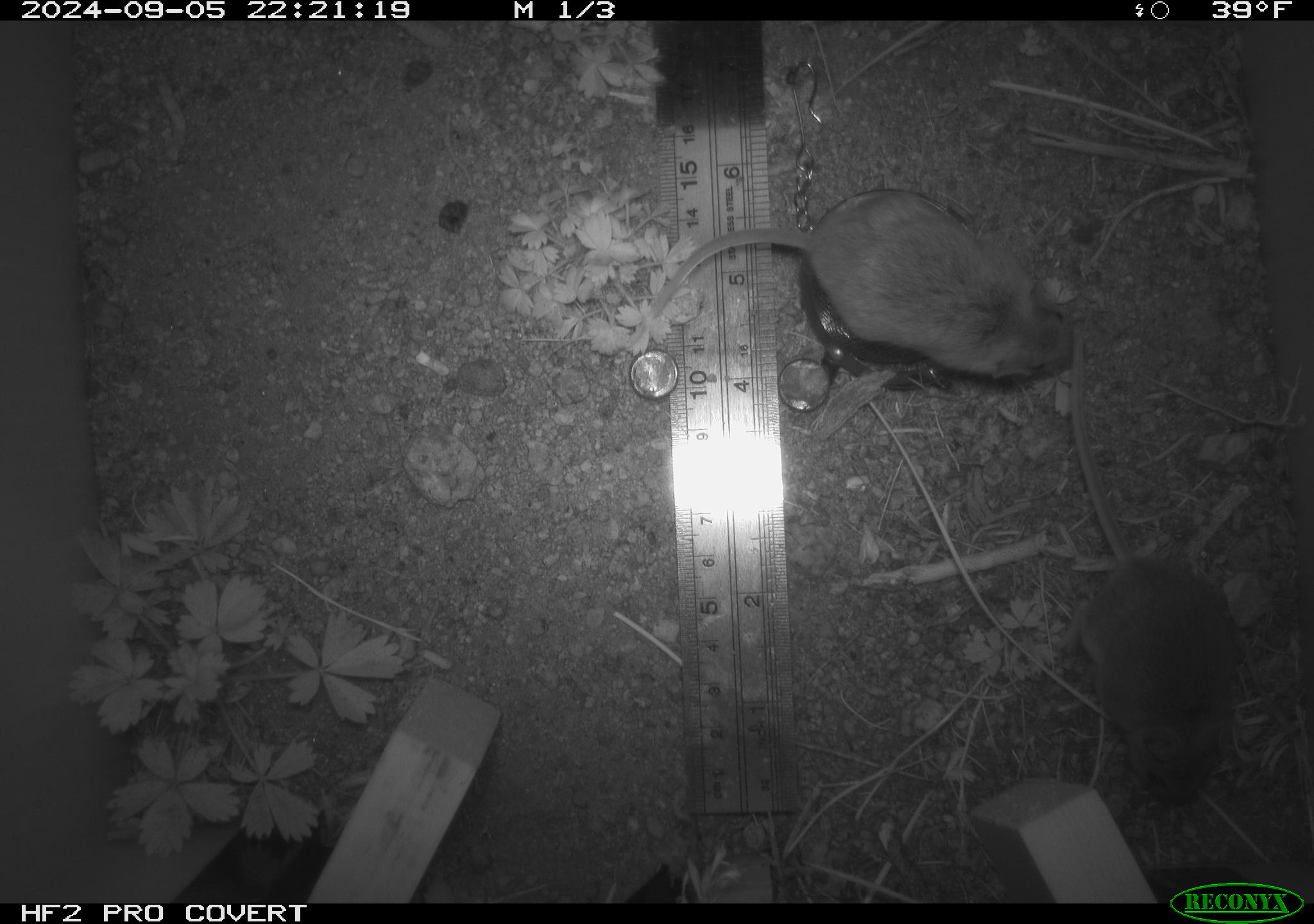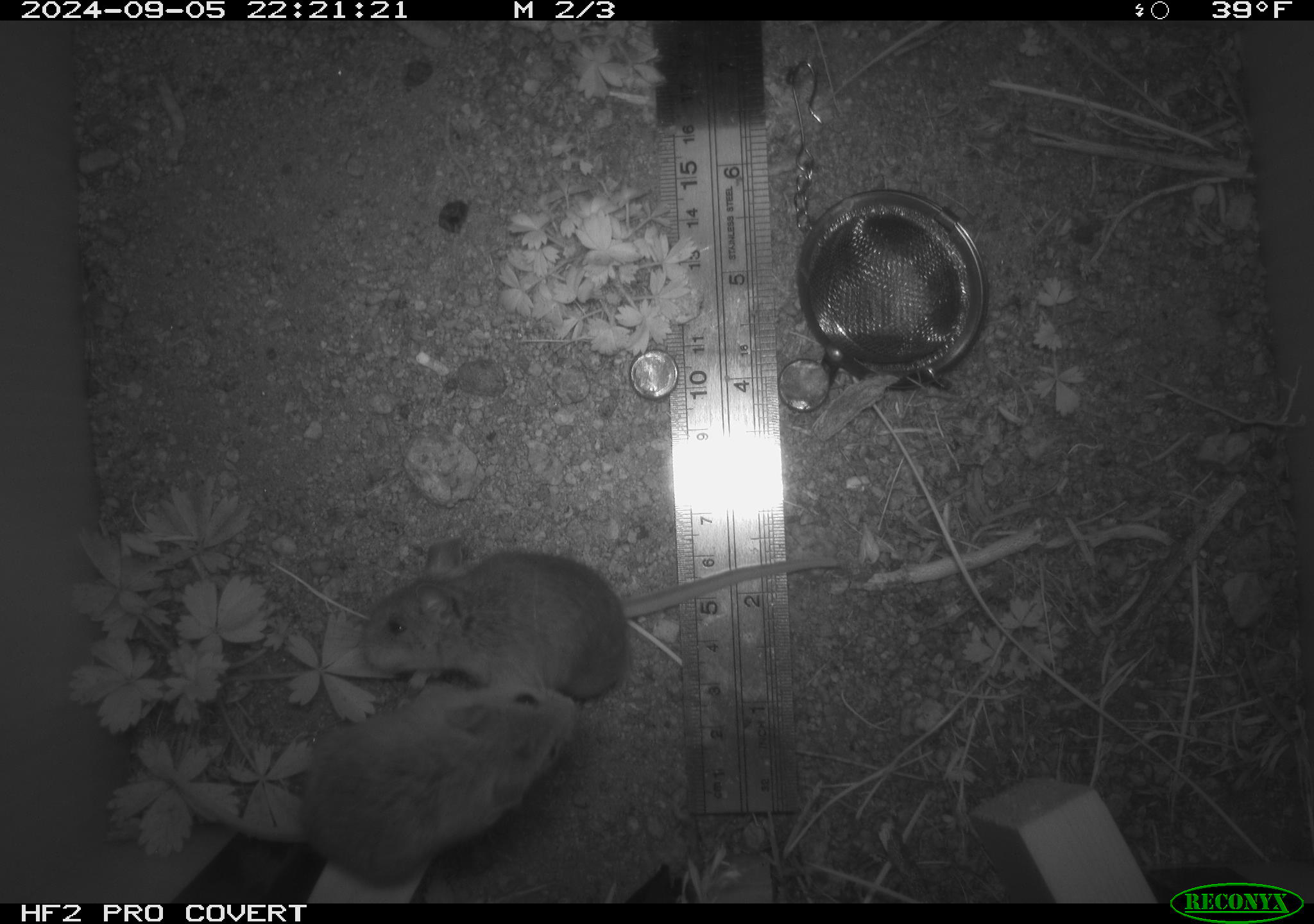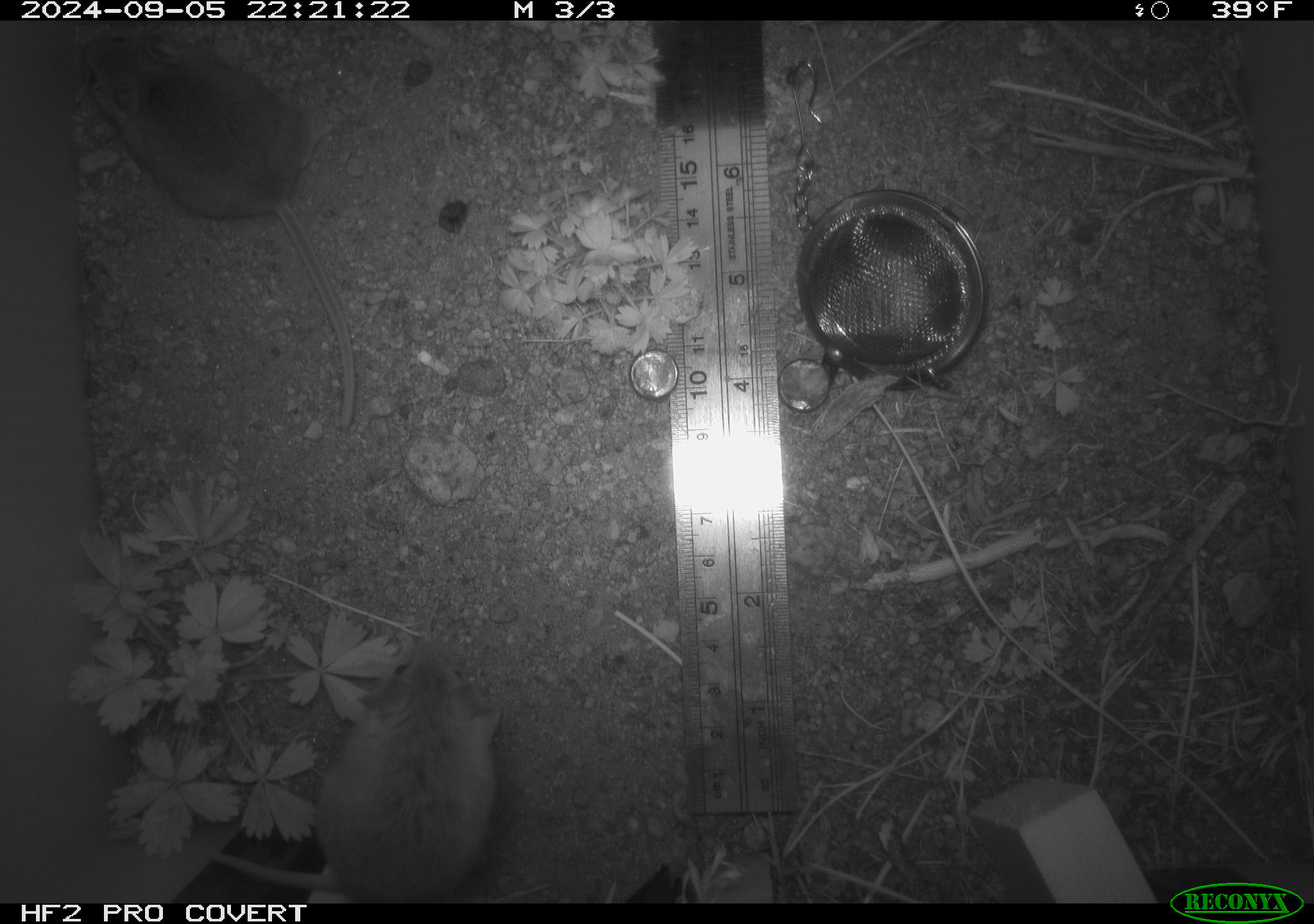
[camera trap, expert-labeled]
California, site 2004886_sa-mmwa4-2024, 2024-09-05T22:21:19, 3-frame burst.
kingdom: Animalia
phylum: Chordata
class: Mammalia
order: Rodentia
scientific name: Rodentia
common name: mouse species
Mouse species (Rodentia).